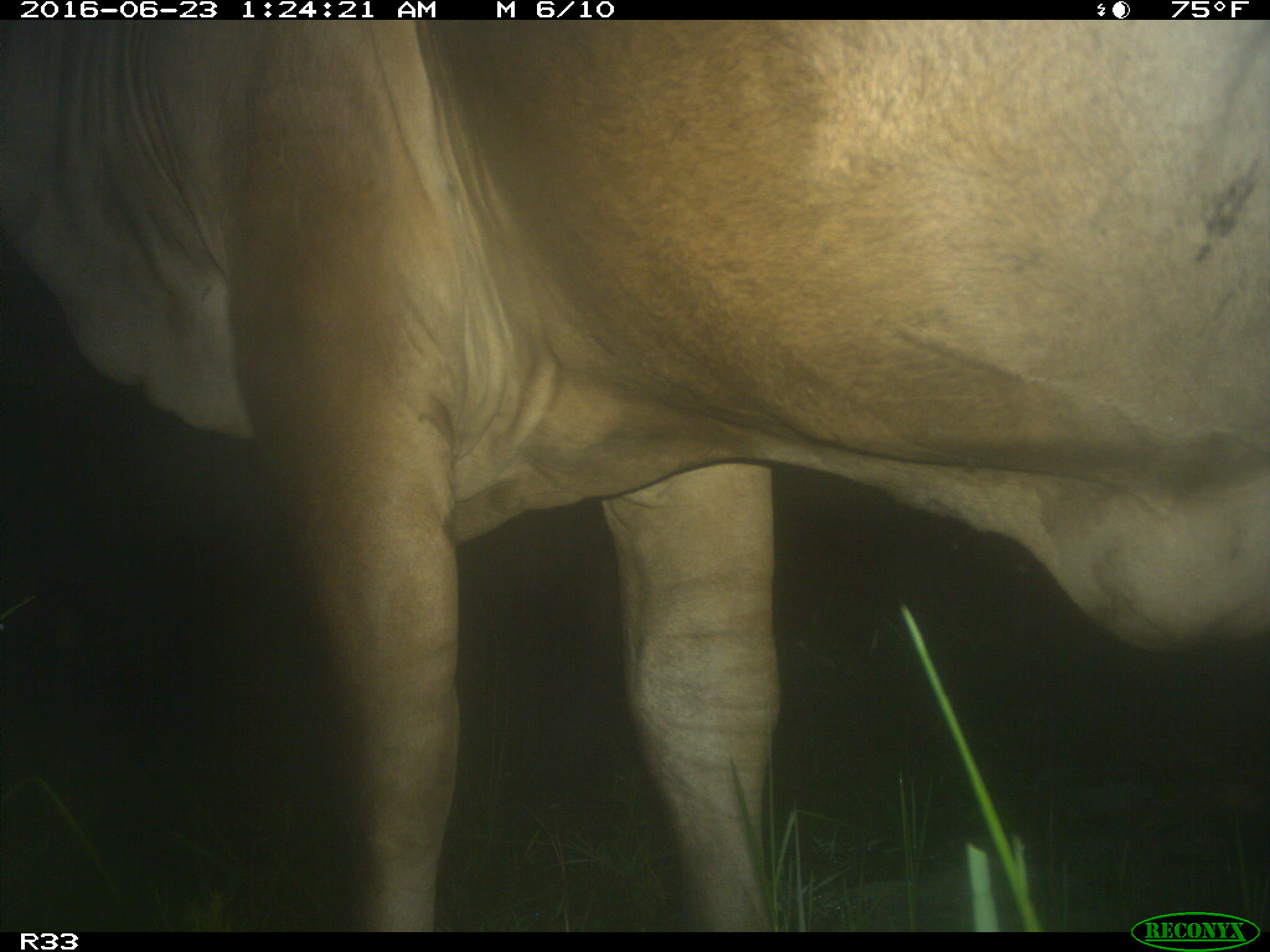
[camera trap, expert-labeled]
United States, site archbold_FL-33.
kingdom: Animalia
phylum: Chordata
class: Mammalia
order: Artiodactyla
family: Bovidae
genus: Bos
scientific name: Bos taurus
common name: domestic cow